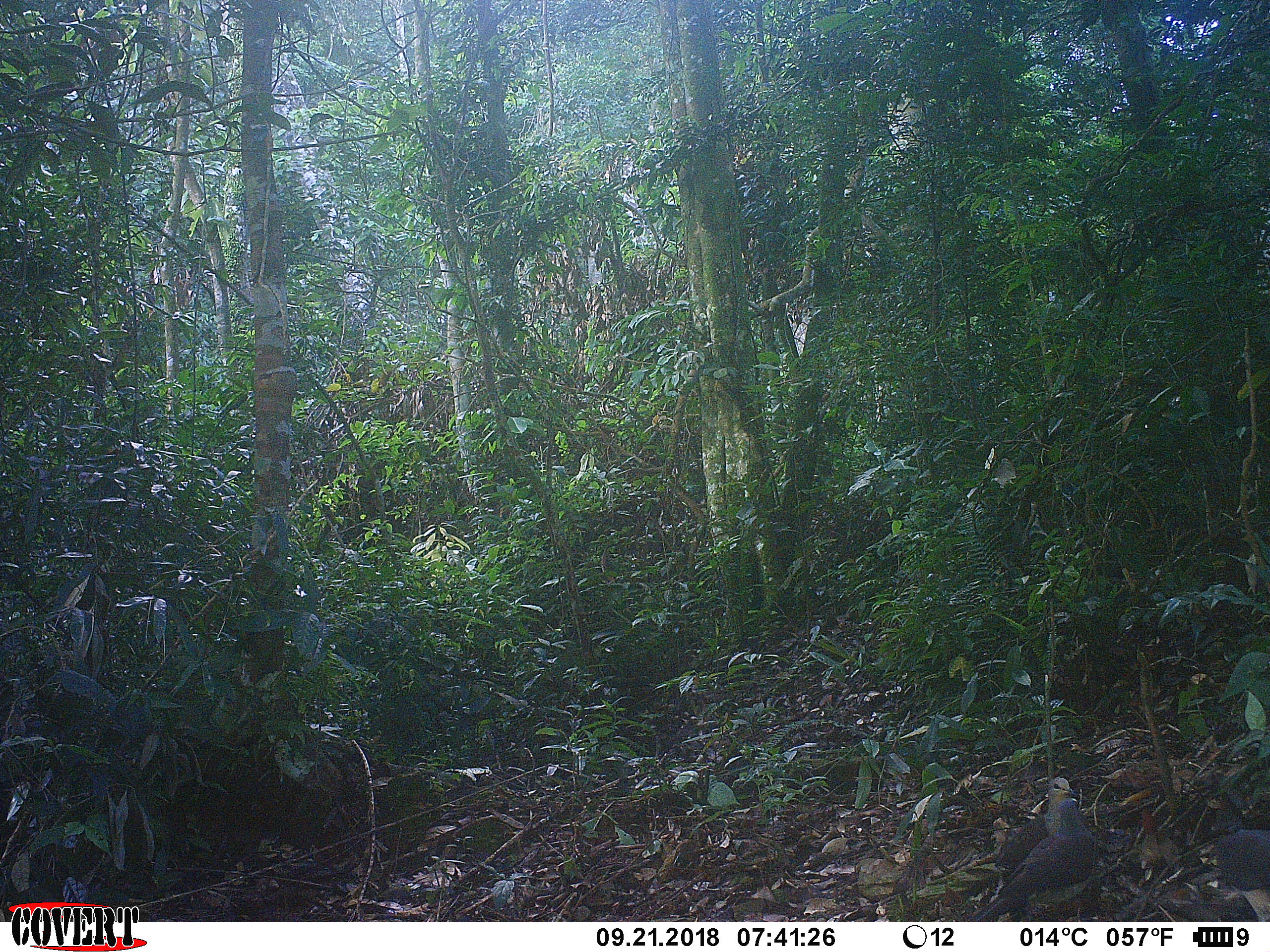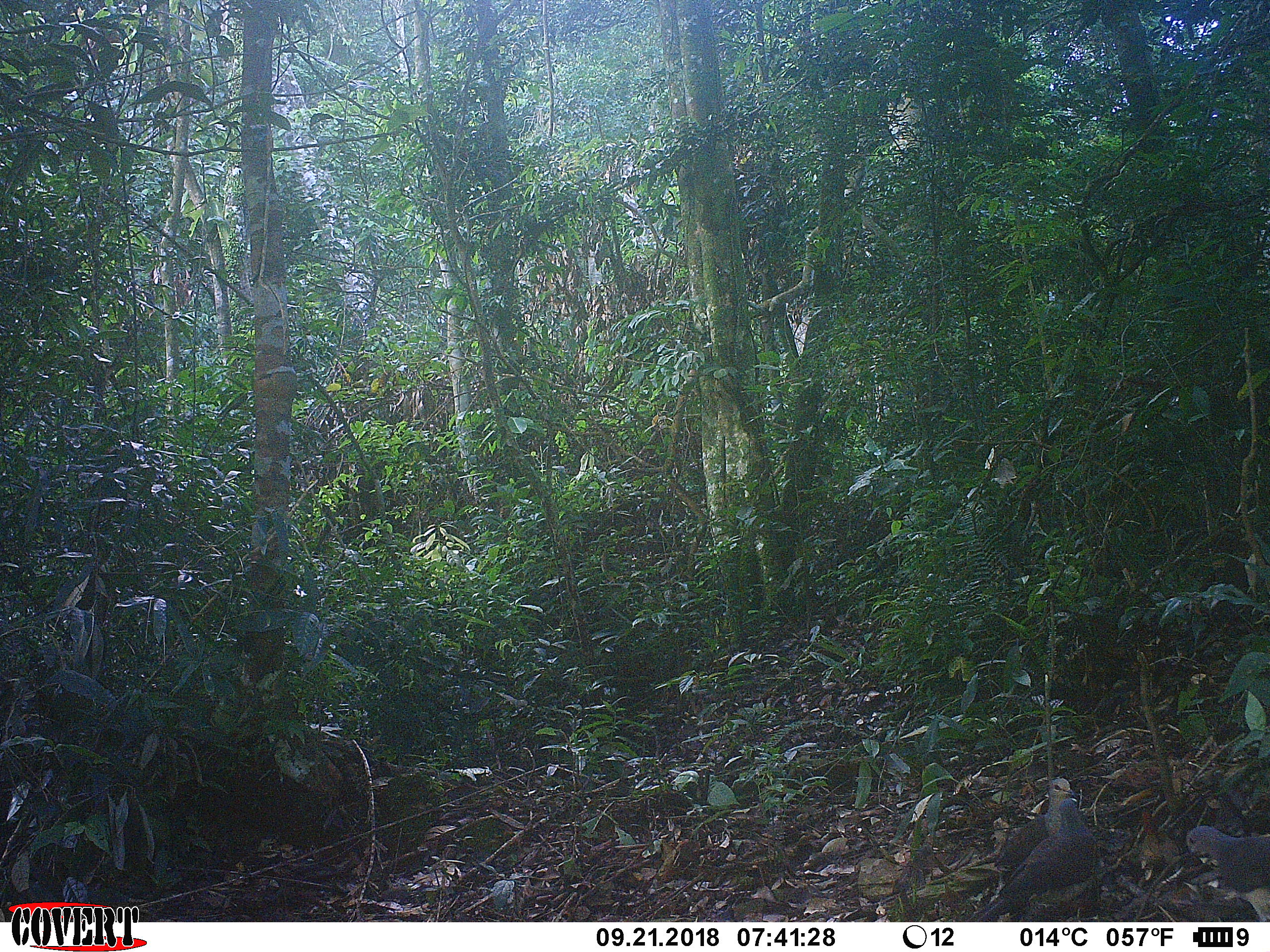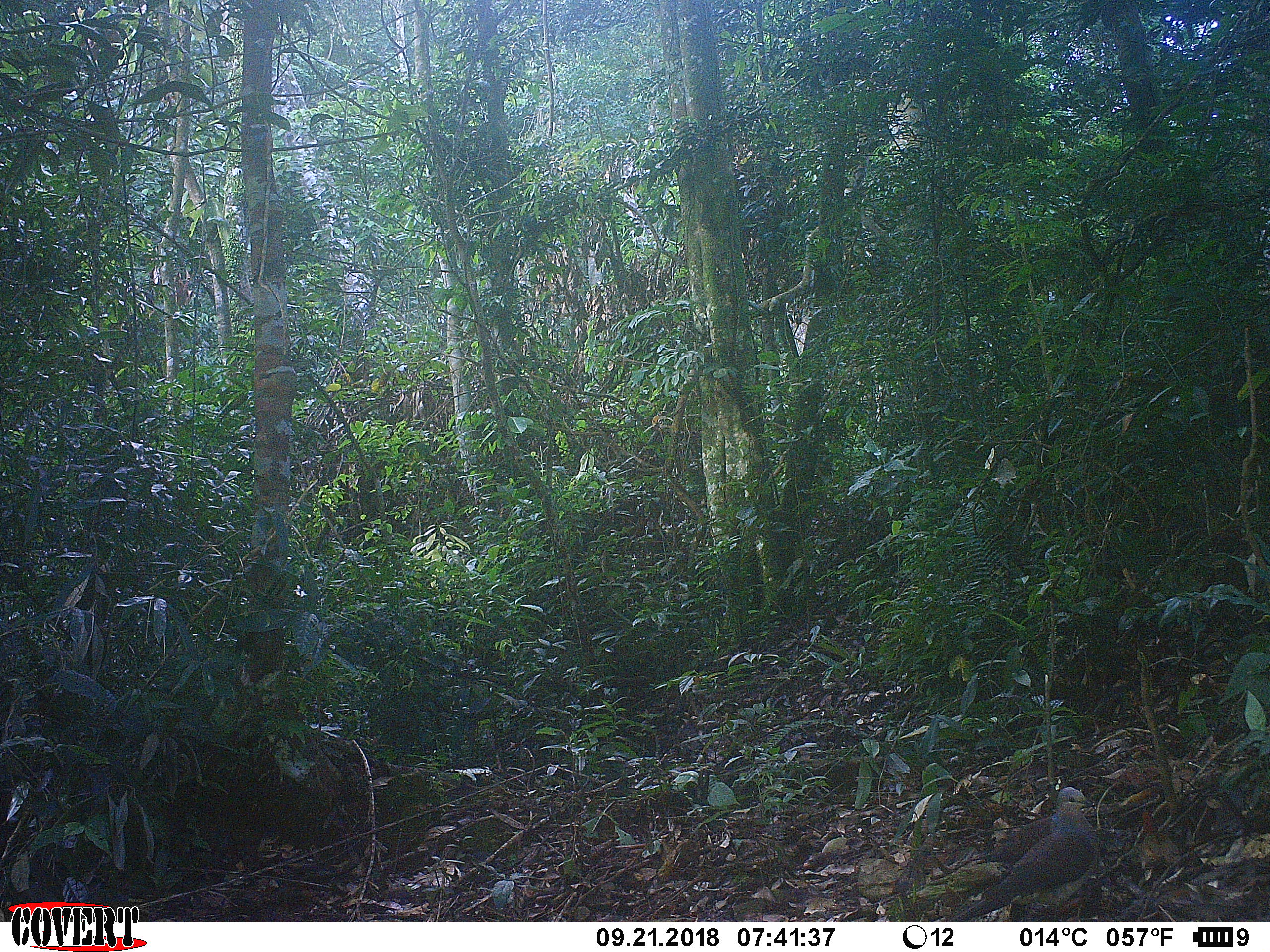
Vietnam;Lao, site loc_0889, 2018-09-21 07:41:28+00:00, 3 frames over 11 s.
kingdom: Animalia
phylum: Chordata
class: Aves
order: Columbiformes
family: Columbidae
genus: Ducula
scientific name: Ducula badia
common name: mountain imperial pigeon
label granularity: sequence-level